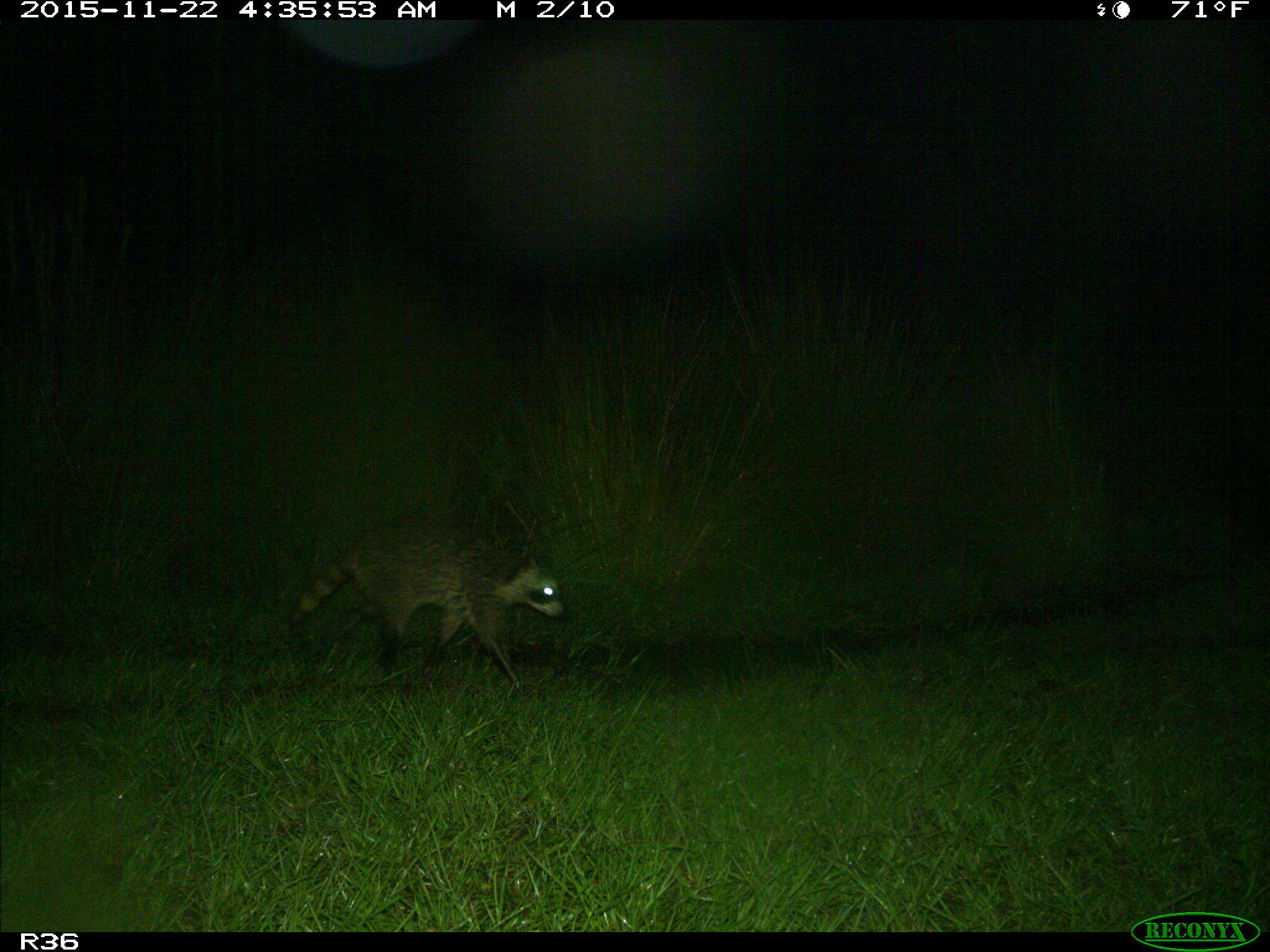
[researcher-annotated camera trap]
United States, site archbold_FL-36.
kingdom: Animalia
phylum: Chordata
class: Mammalia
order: Carnivora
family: Procyonidae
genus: Procyon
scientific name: Procyon lotor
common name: common raccoon